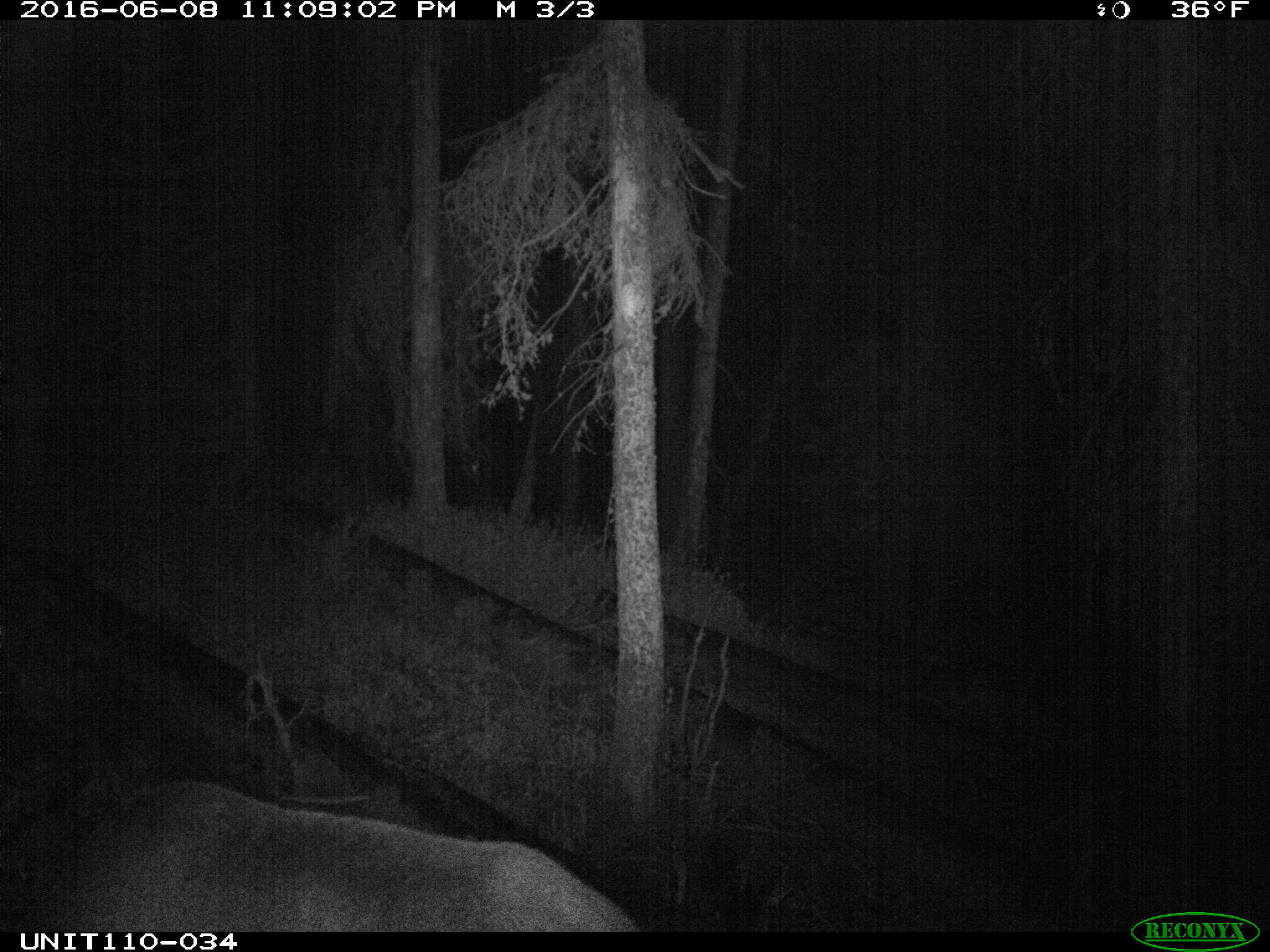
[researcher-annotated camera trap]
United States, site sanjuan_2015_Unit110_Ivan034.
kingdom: Animalia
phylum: Chordata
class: Mammalia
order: Artiodactyla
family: Cervidae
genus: Cervus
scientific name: Cervus elaphus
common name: red deer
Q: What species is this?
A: Cervus elaphus (red deer).